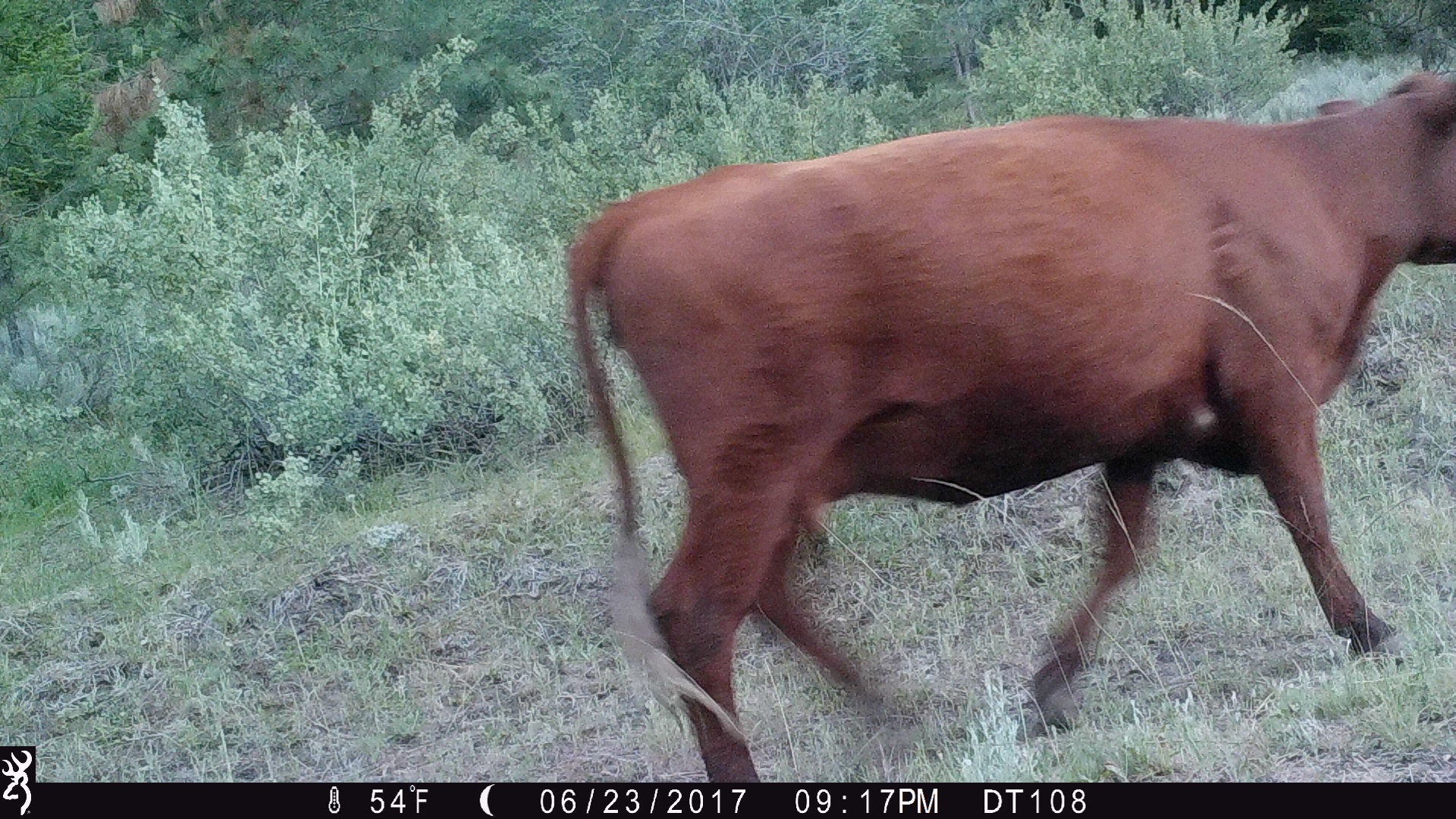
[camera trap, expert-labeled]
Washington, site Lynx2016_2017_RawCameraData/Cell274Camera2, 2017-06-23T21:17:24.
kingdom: Animalia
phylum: Chordata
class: Mammalia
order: Artiodactyla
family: Bovidae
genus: Bos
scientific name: Bos taurus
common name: domestic cattle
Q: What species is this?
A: Domestic cattle (Bos taurus).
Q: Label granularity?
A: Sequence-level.